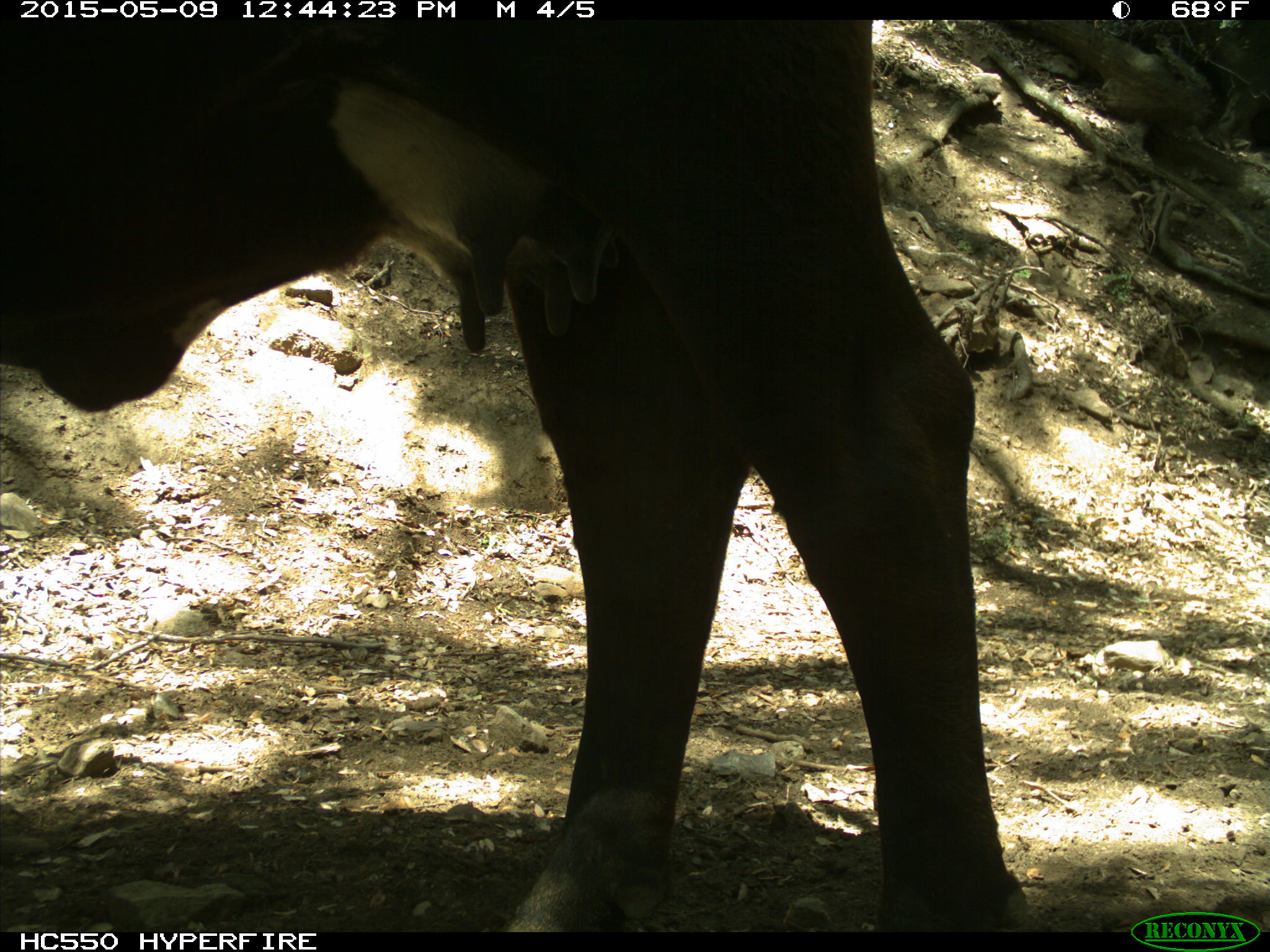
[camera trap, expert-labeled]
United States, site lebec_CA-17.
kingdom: Animalia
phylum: Chordata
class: Mammalia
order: Artiodactyla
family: Bovidae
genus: Bos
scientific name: Bos taurus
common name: domestic cow